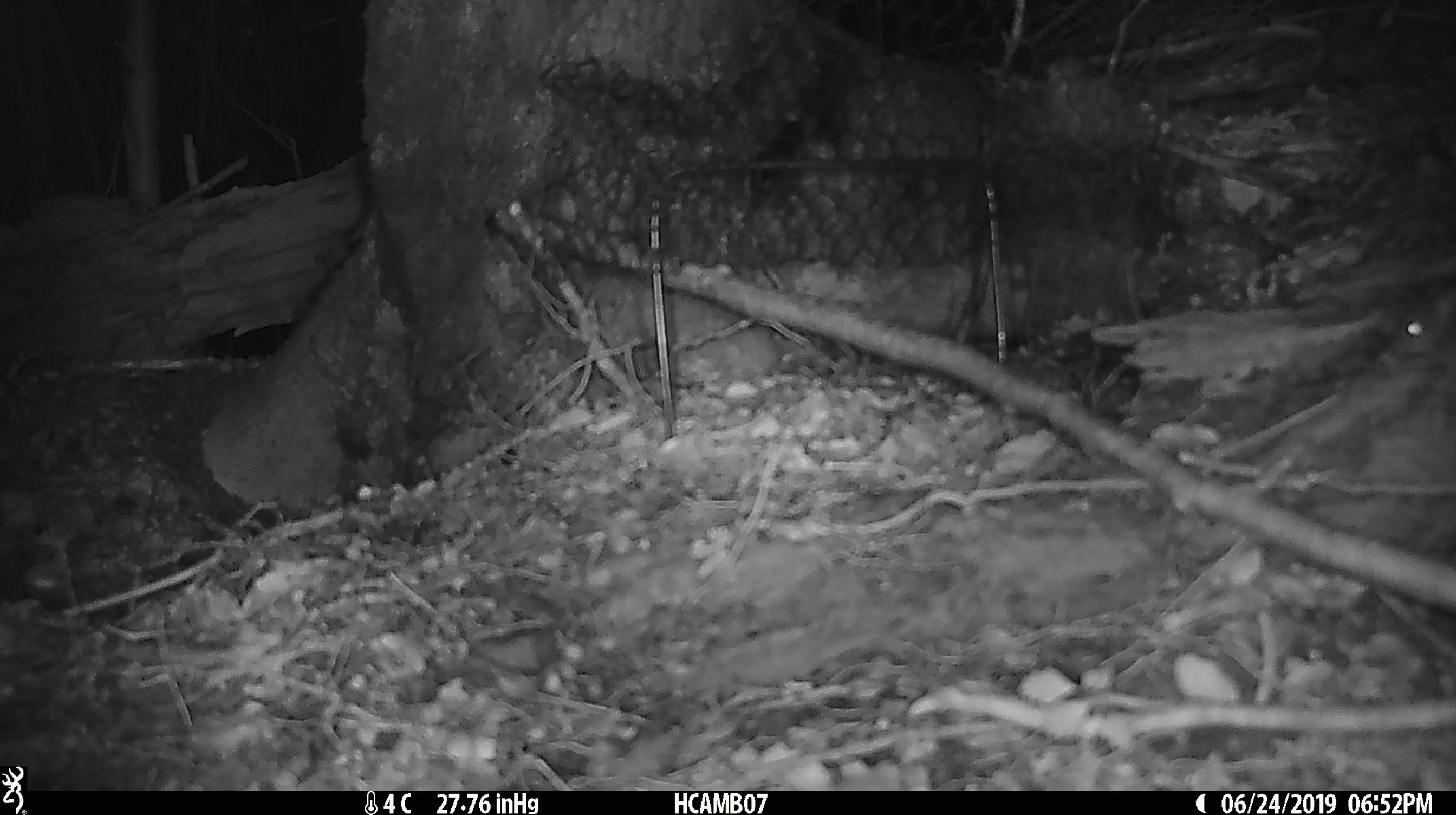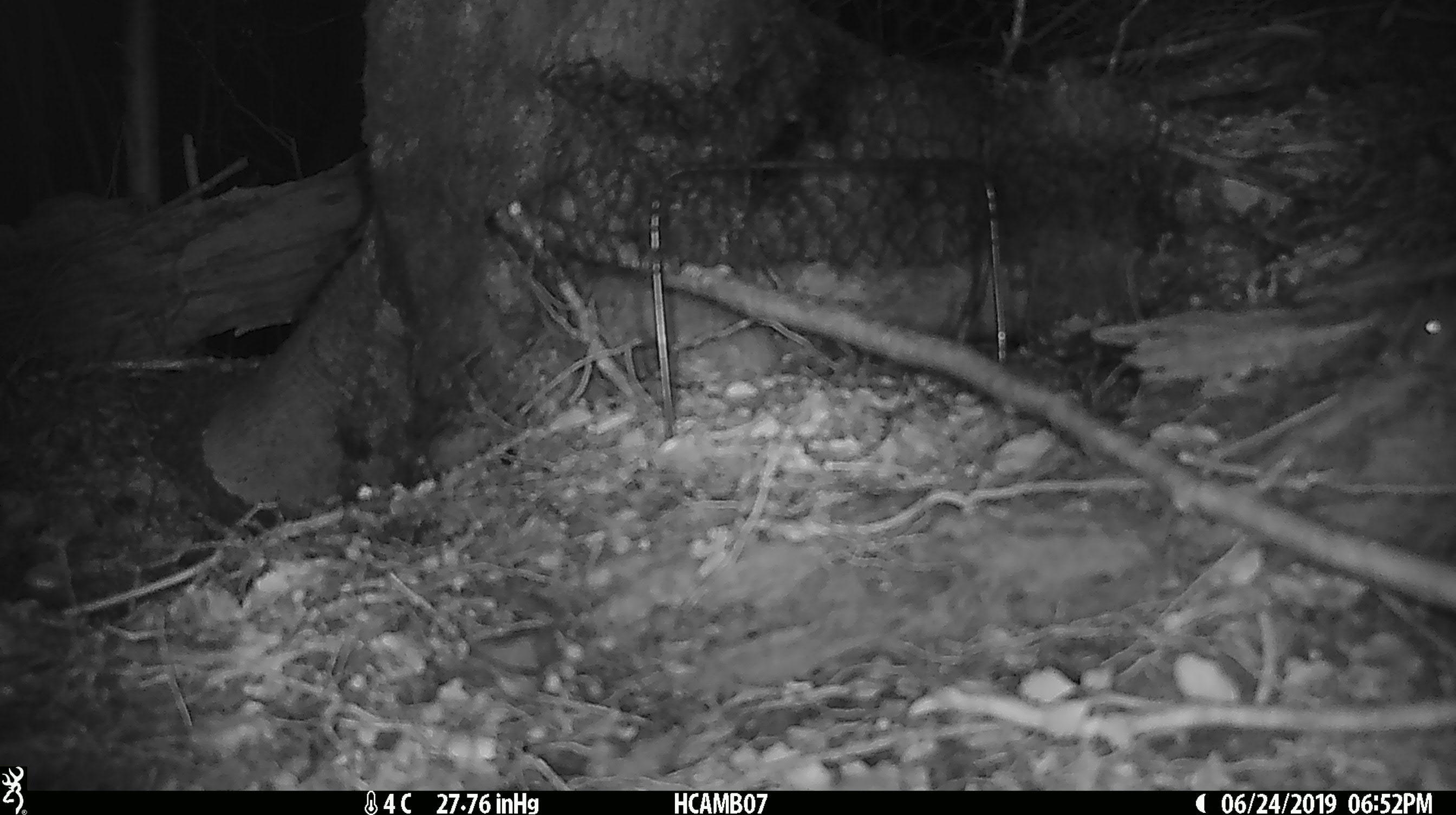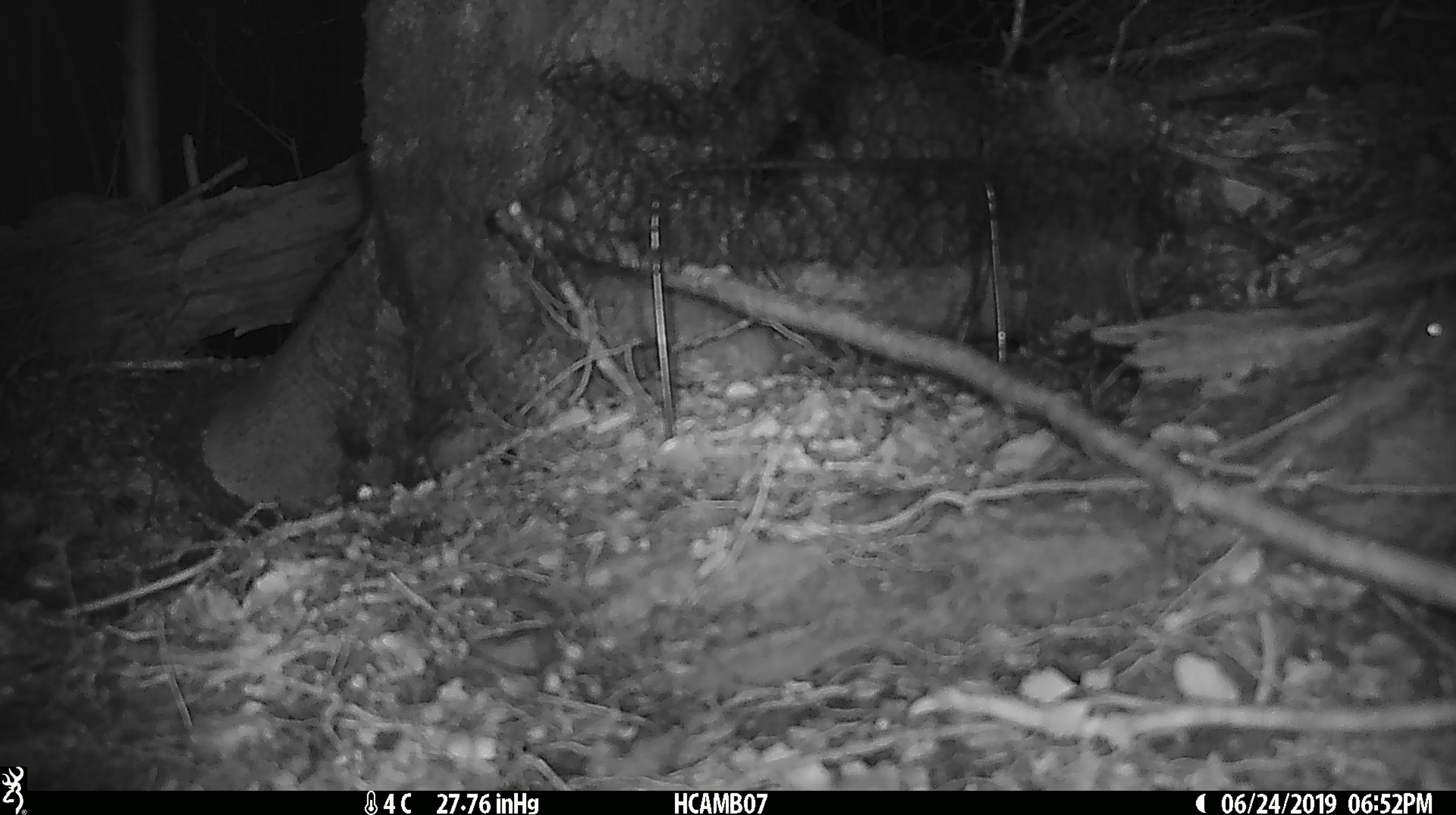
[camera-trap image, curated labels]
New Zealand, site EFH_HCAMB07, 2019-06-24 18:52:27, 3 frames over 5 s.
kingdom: Animalia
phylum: Chordata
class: Mammalia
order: Rodentia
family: Muridae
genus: Mus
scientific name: Mus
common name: mouse